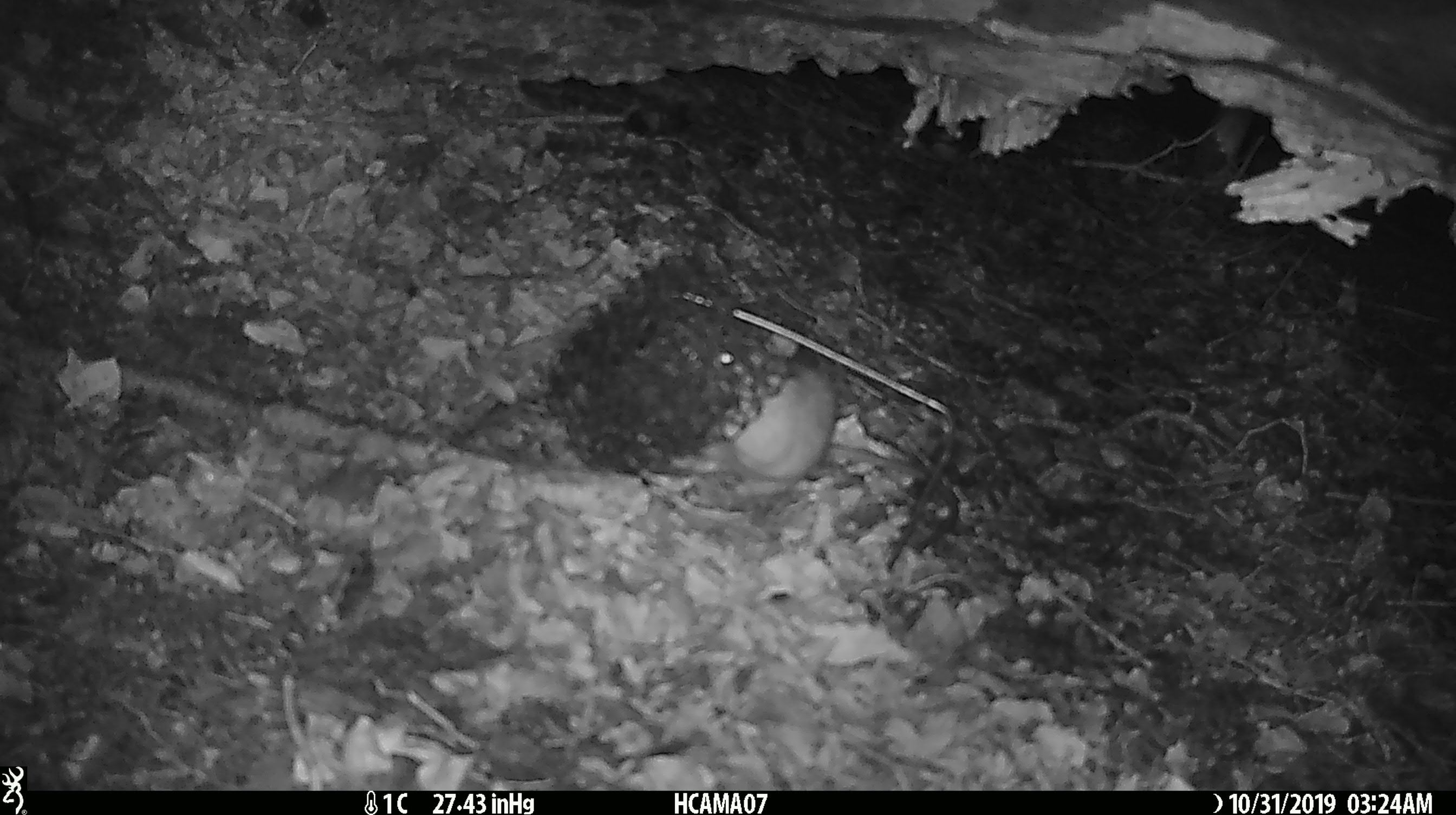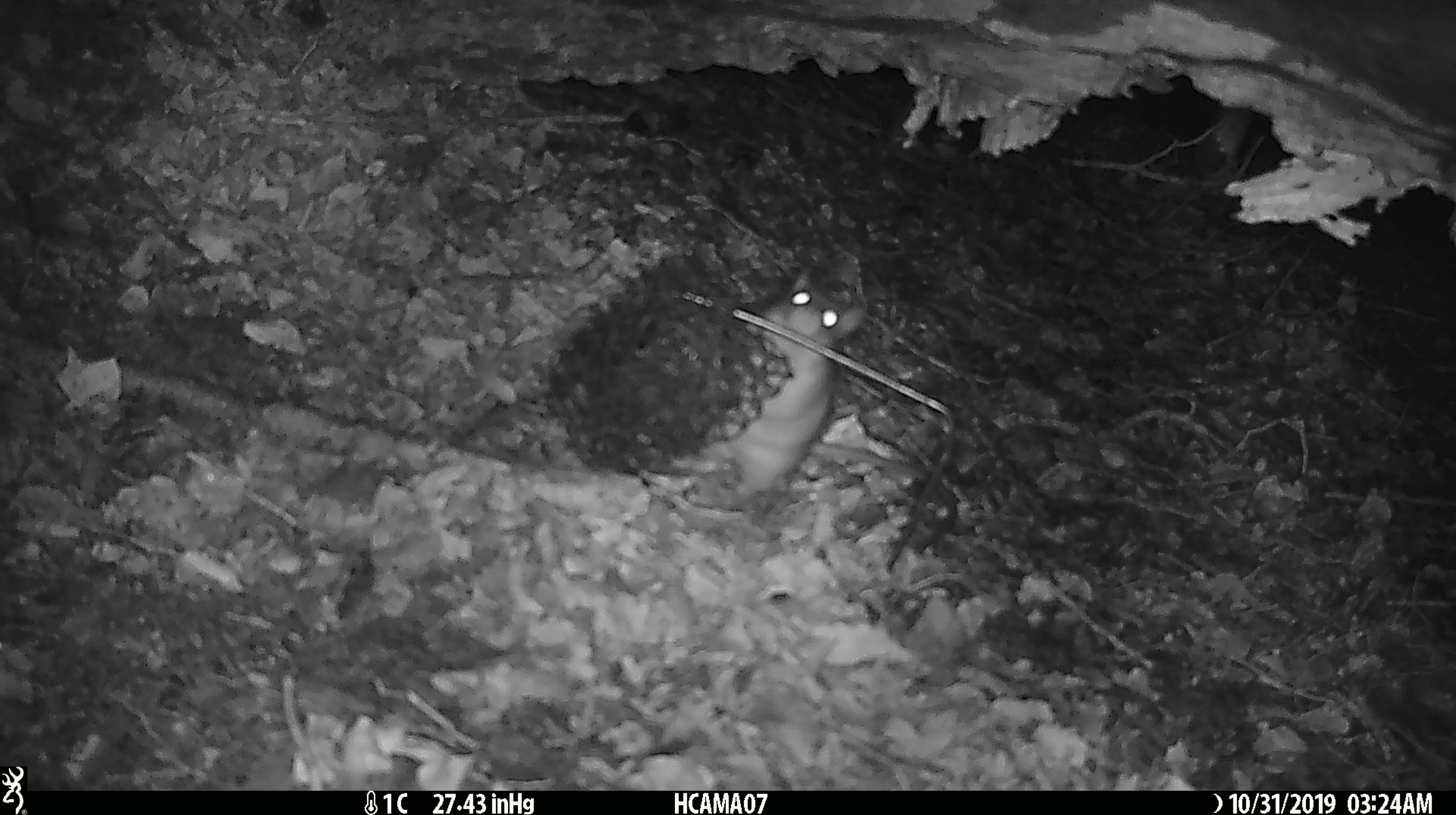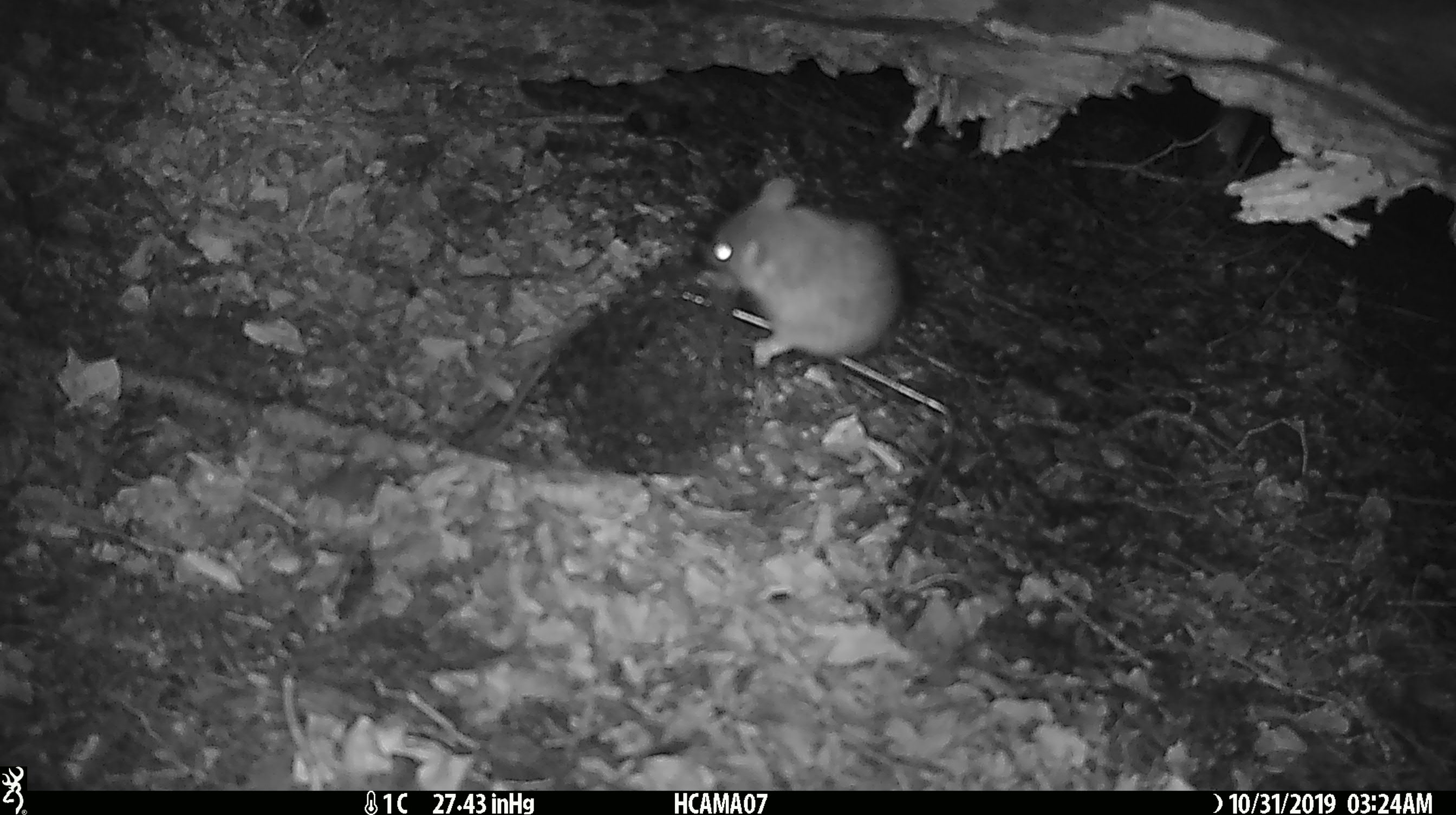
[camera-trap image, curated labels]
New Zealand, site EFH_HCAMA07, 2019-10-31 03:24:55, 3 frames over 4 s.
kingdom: Animalia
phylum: Chordata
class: Mammalia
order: Rodentia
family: Muridae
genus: Rattus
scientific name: Rattus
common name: rat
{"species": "rat (Rattus)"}